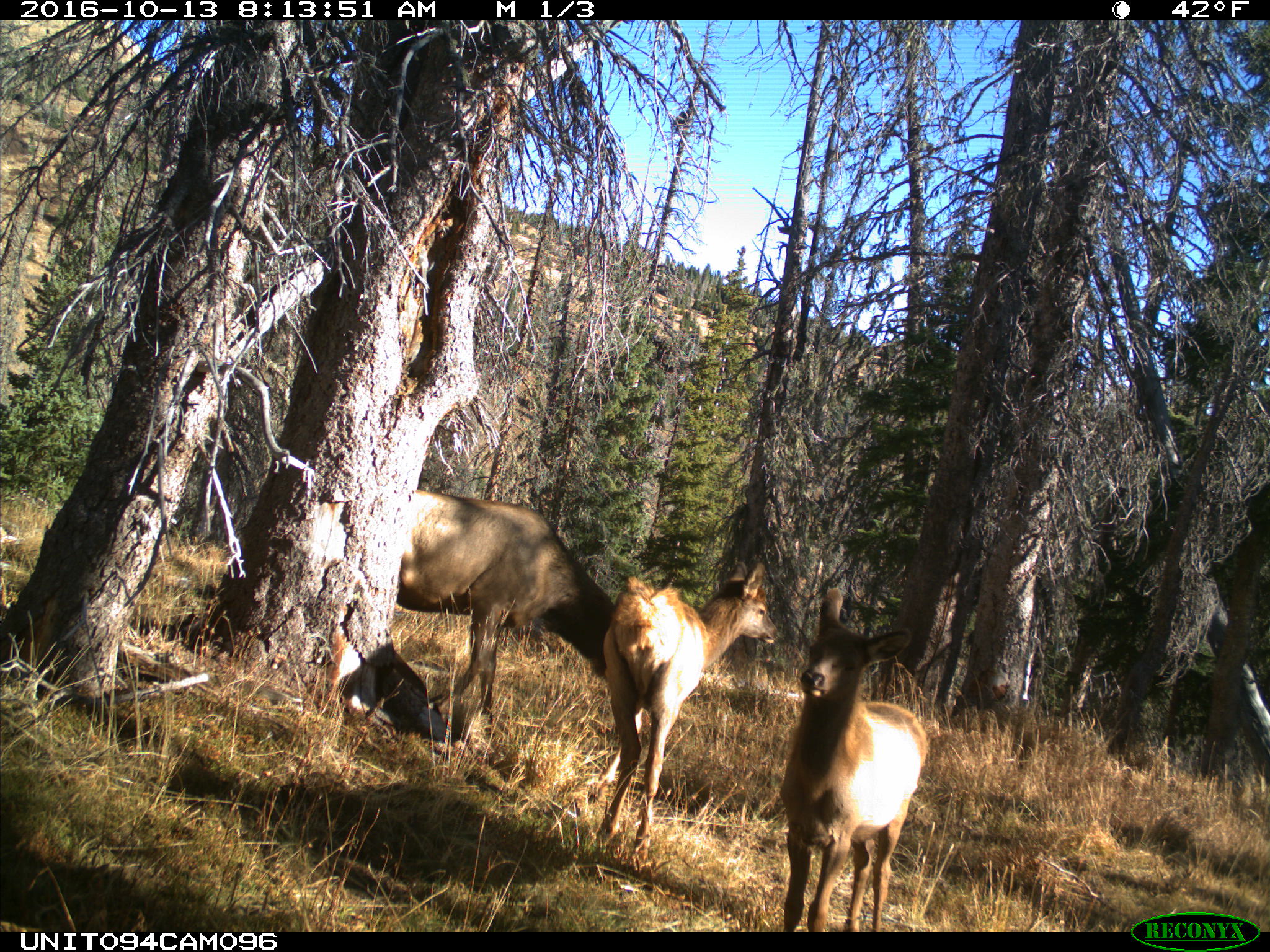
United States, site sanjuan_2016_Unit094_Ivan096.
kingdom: Animalia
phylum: Chordata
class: Mammalia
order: Artiodactyla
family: Cervidae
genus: Cervus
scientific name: Cervus elaphus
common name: red deer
Cervus elaphus (red deer).